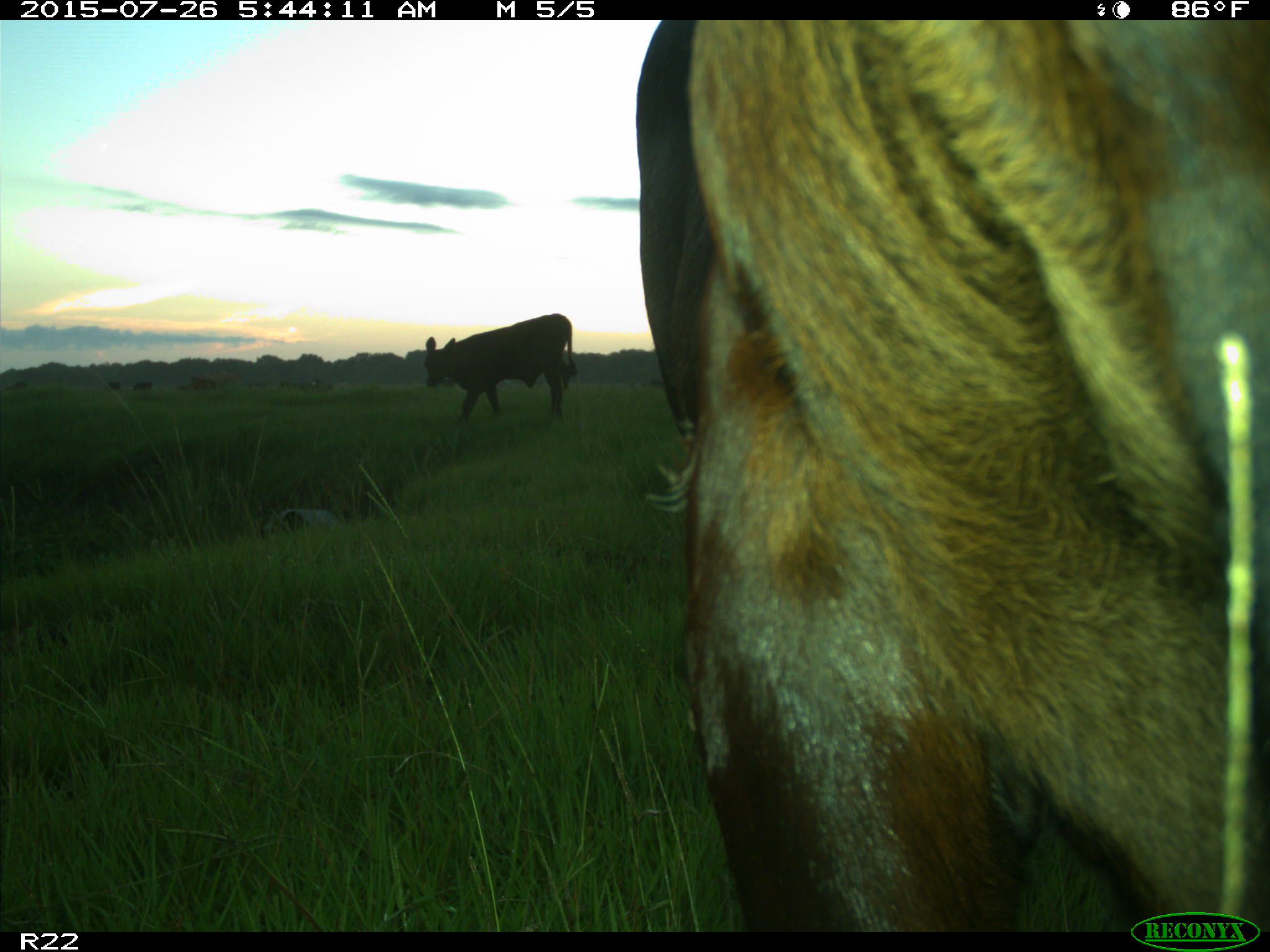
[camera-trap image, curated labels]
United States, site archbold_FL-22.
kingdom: Animalia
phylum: Chordata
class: Mammalia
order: Artiodactyla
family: Bovidae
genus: Bos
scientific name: Bos taurus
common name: domestic cow